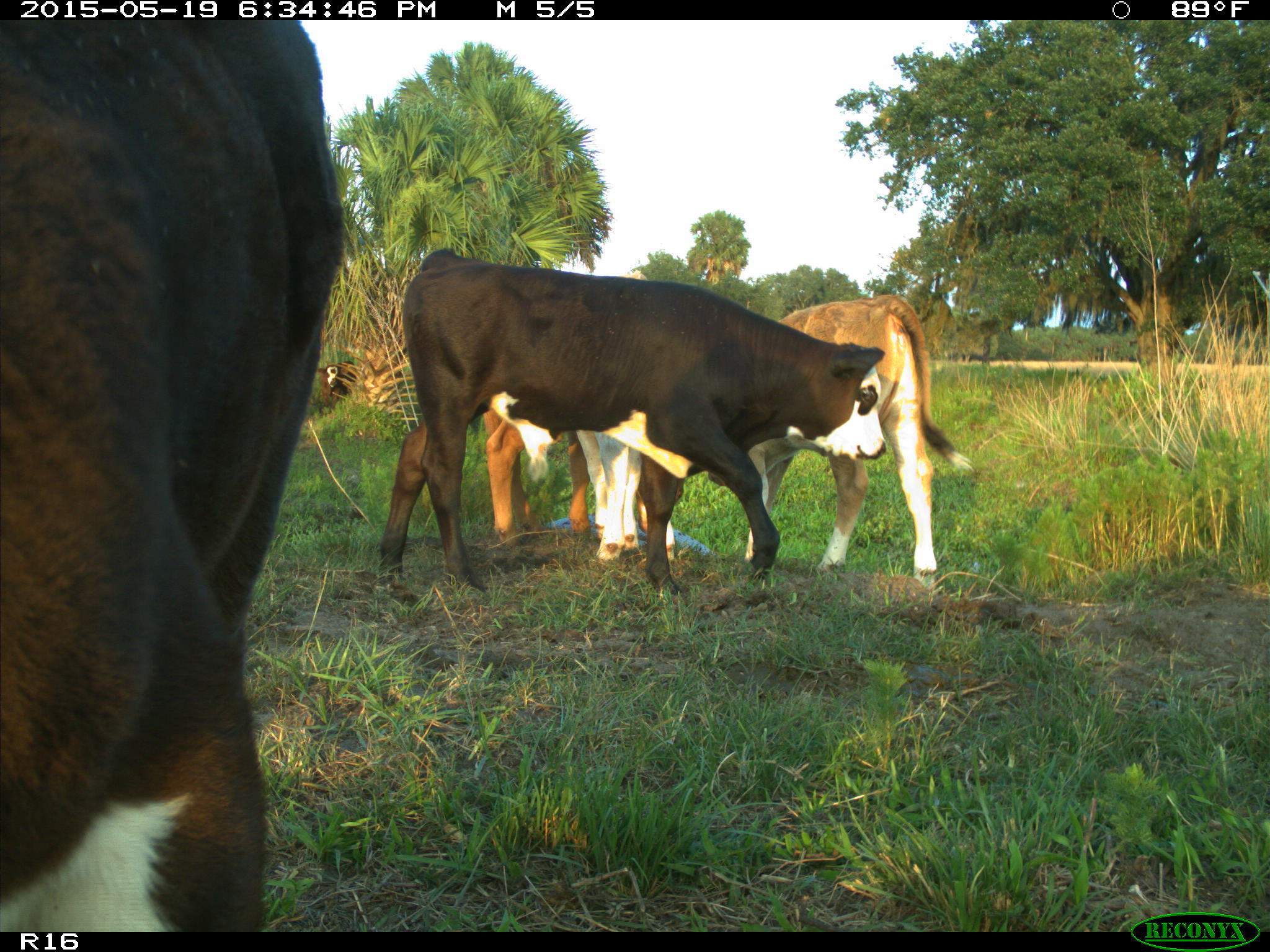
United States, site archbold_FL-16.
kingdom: Animalia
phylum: Chordata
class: Mammalia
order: Artiodactyla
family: Bovidae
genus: Bos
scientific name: Bos taurus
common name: domestic cow